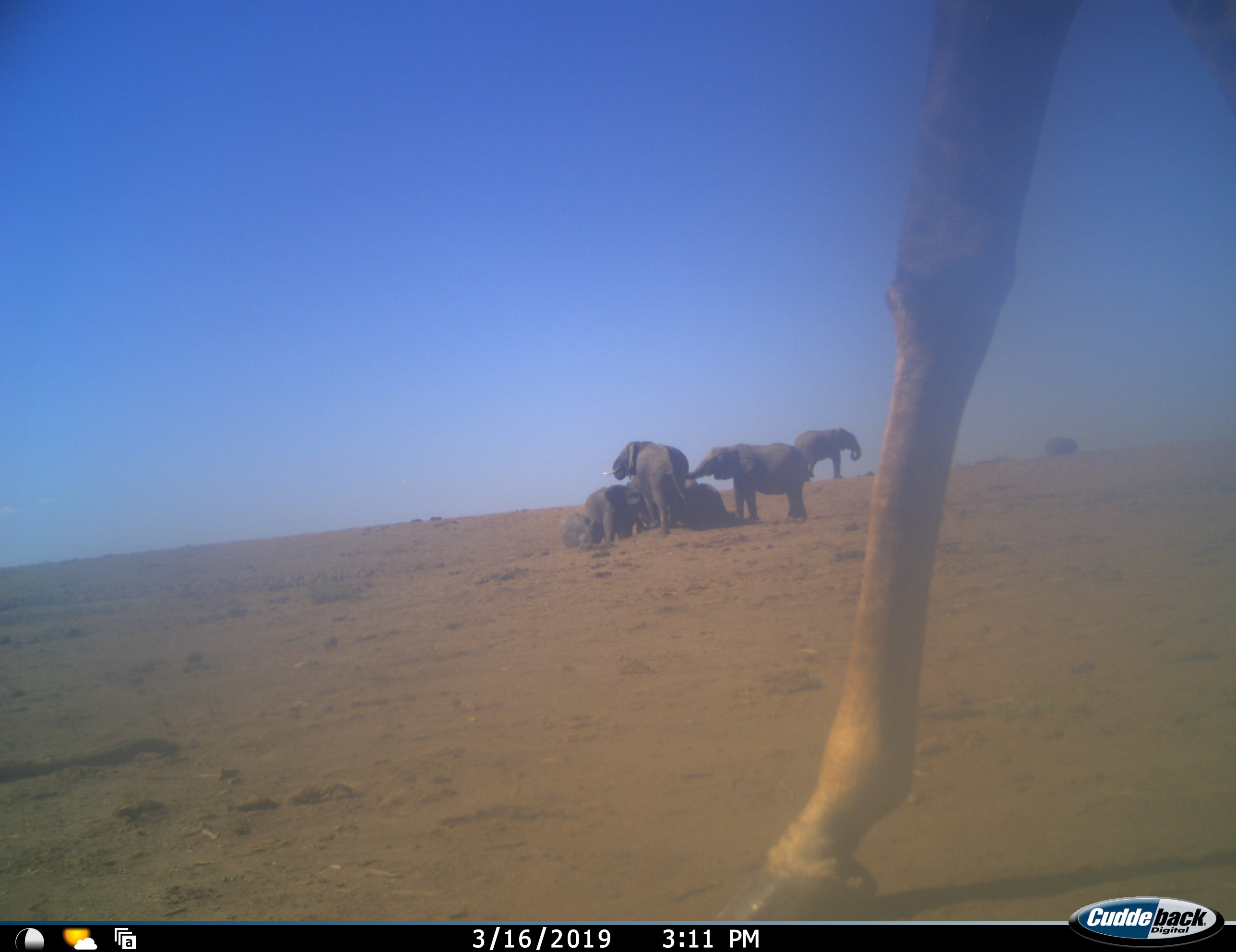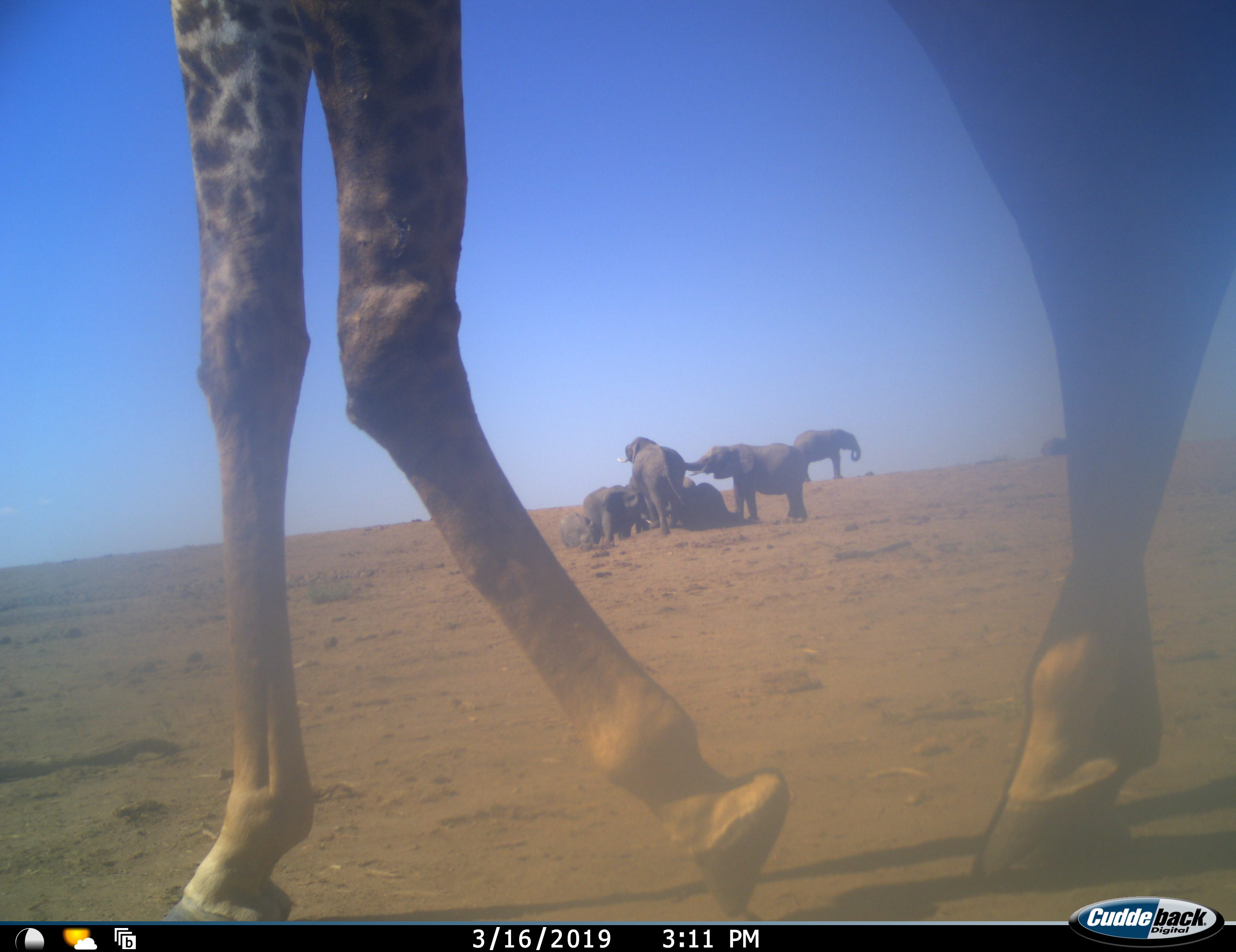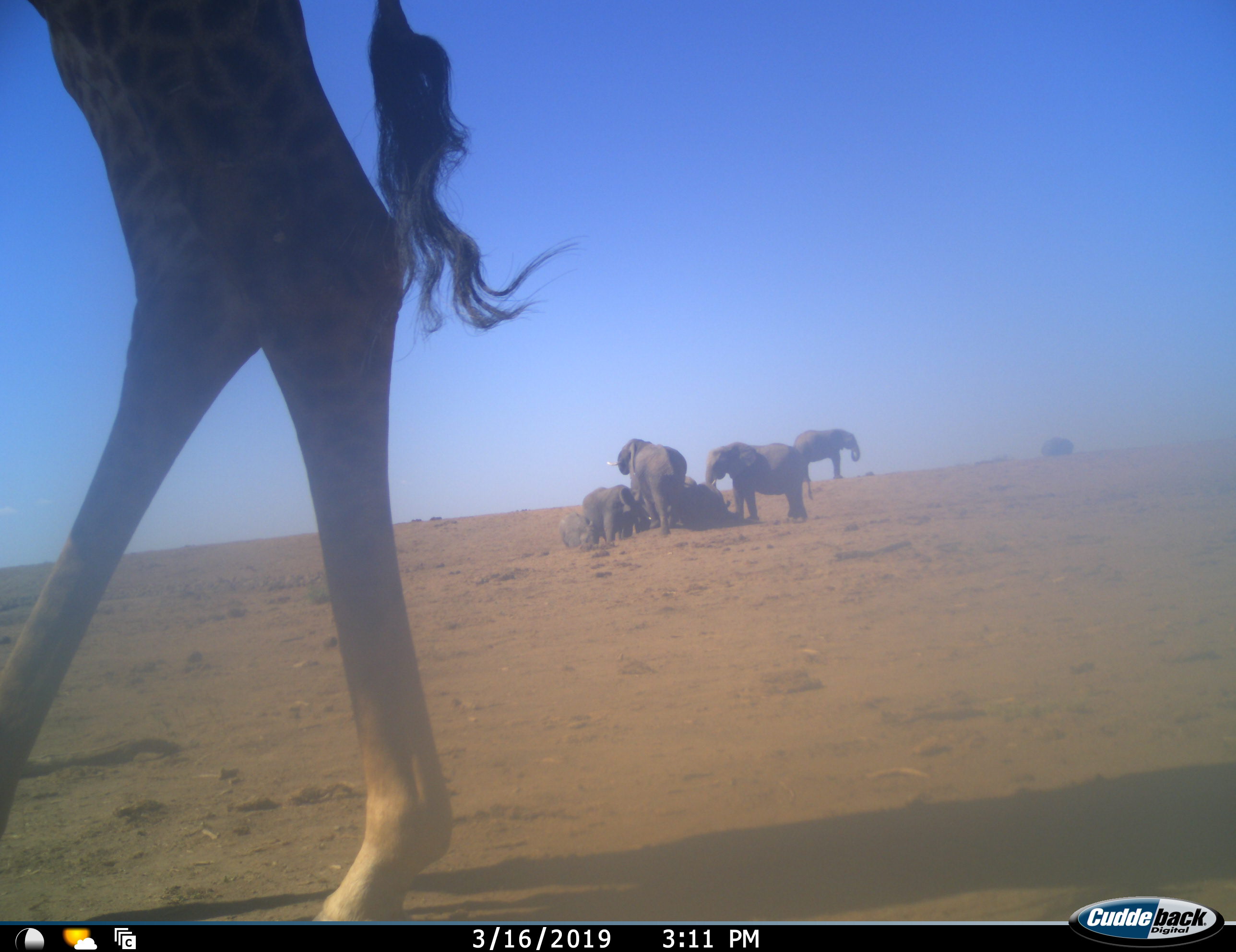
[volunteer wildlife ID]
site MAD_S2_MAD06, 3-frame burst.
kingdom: Animalia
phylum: Chordata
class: Mammalia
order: Proboscidea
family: Elephantidae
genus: Loxodonta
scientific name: Loxodonta africana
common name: african bush elephant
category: elephant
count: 6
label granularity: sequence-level